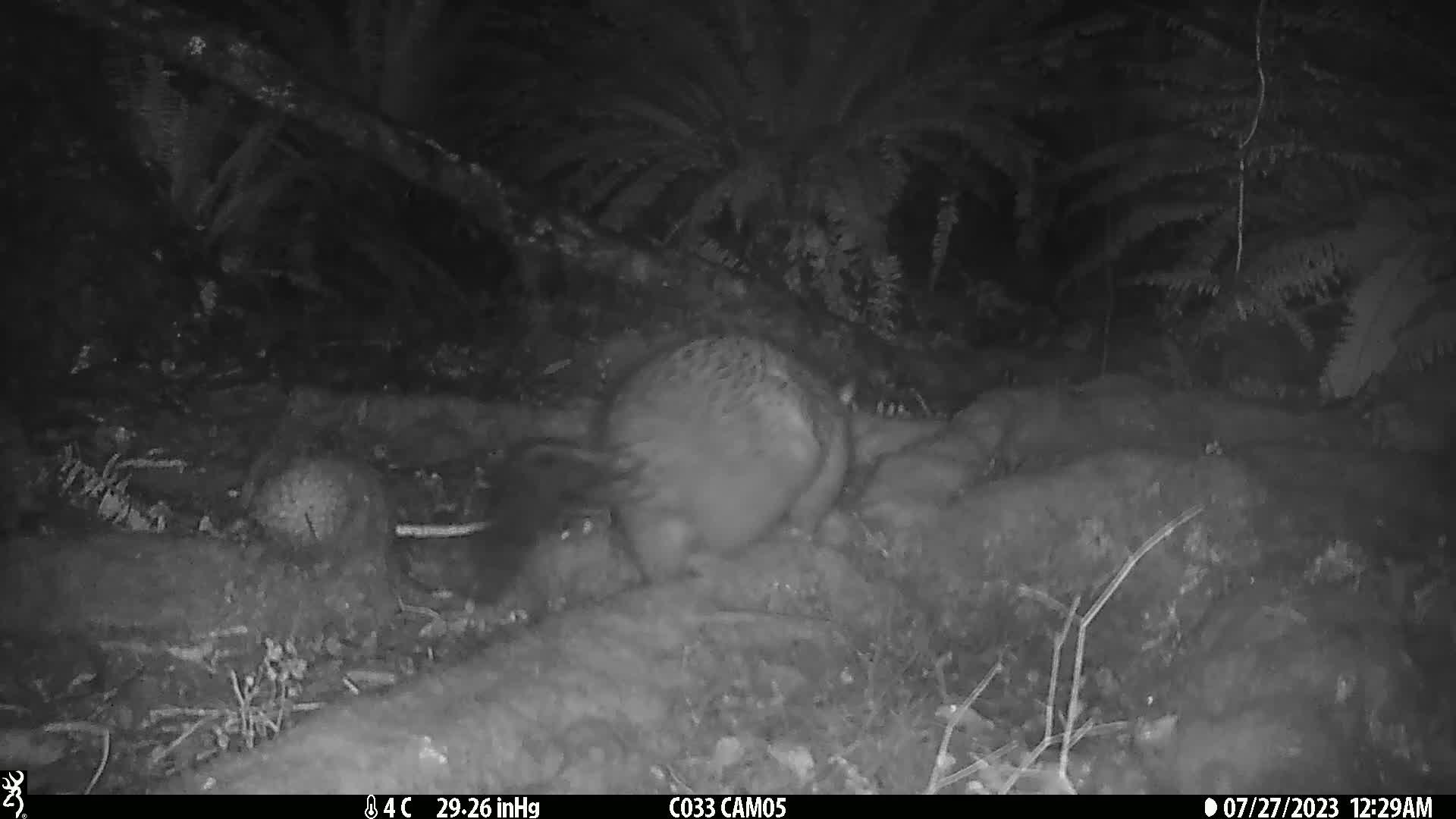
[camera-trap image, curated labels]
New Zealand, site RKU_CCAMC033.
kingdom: Animalia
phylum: Chordata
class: Mammalia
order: Diprotodontia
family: Phalangeridae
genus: Trichosurus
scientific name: Trichosurus vulpecula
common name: common brushtail possum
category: possum